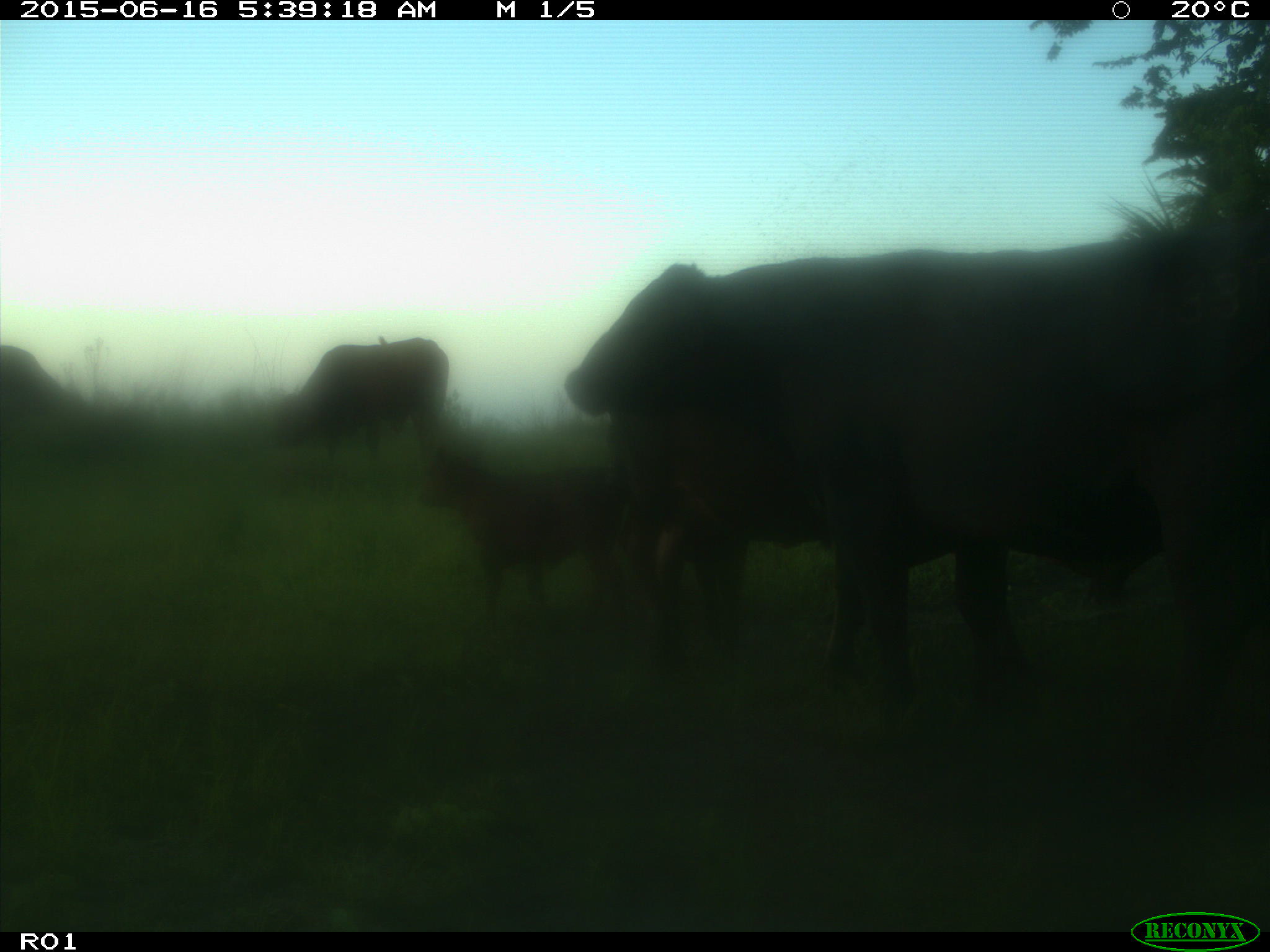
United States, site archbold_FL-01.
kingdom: Animalia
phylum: Chordata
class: Mammalia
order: Artiodactyla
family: Bovidae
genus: Bos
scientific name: Bos taurus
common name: domestic cow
Bos taurus (domestic cow).